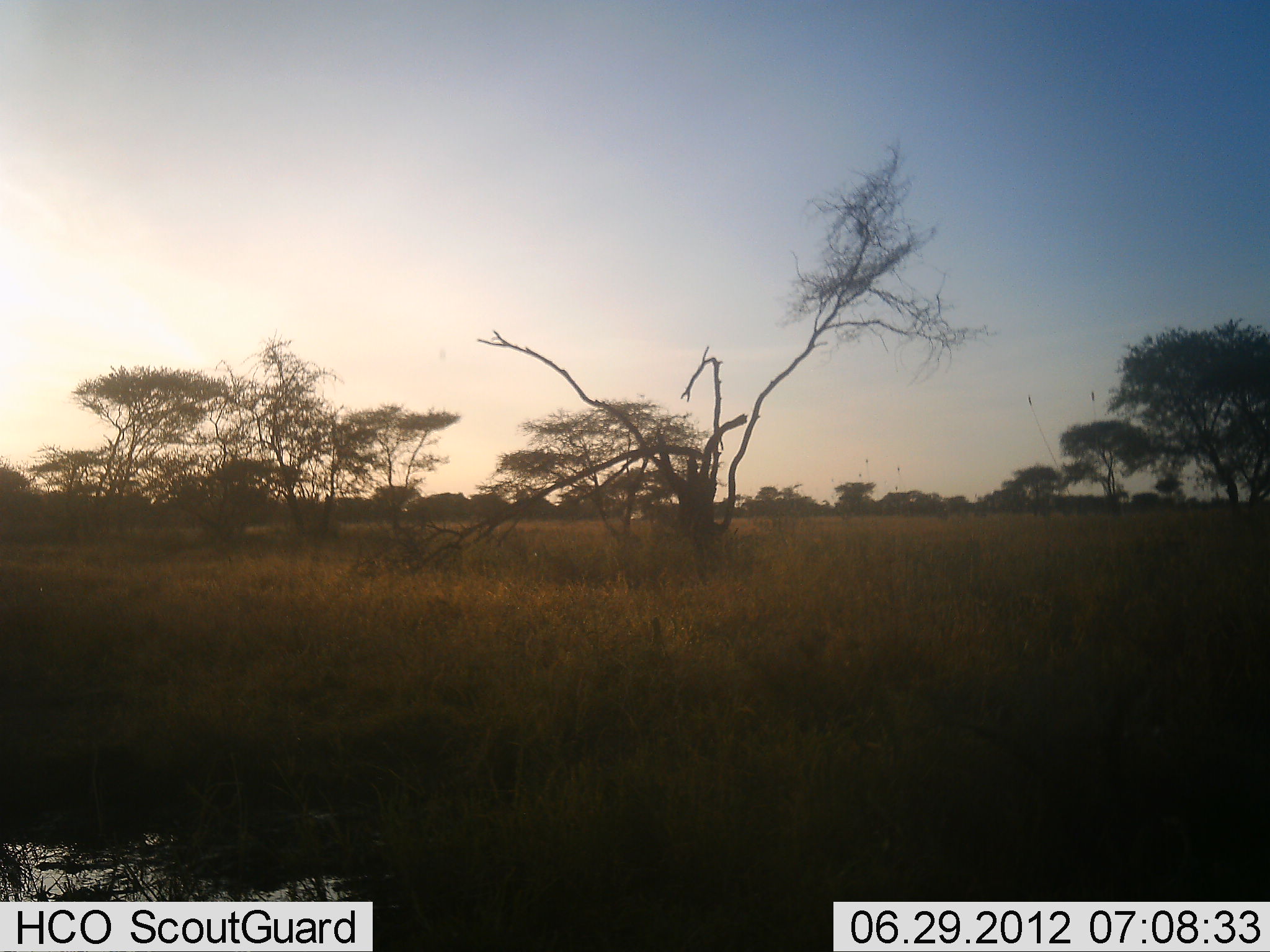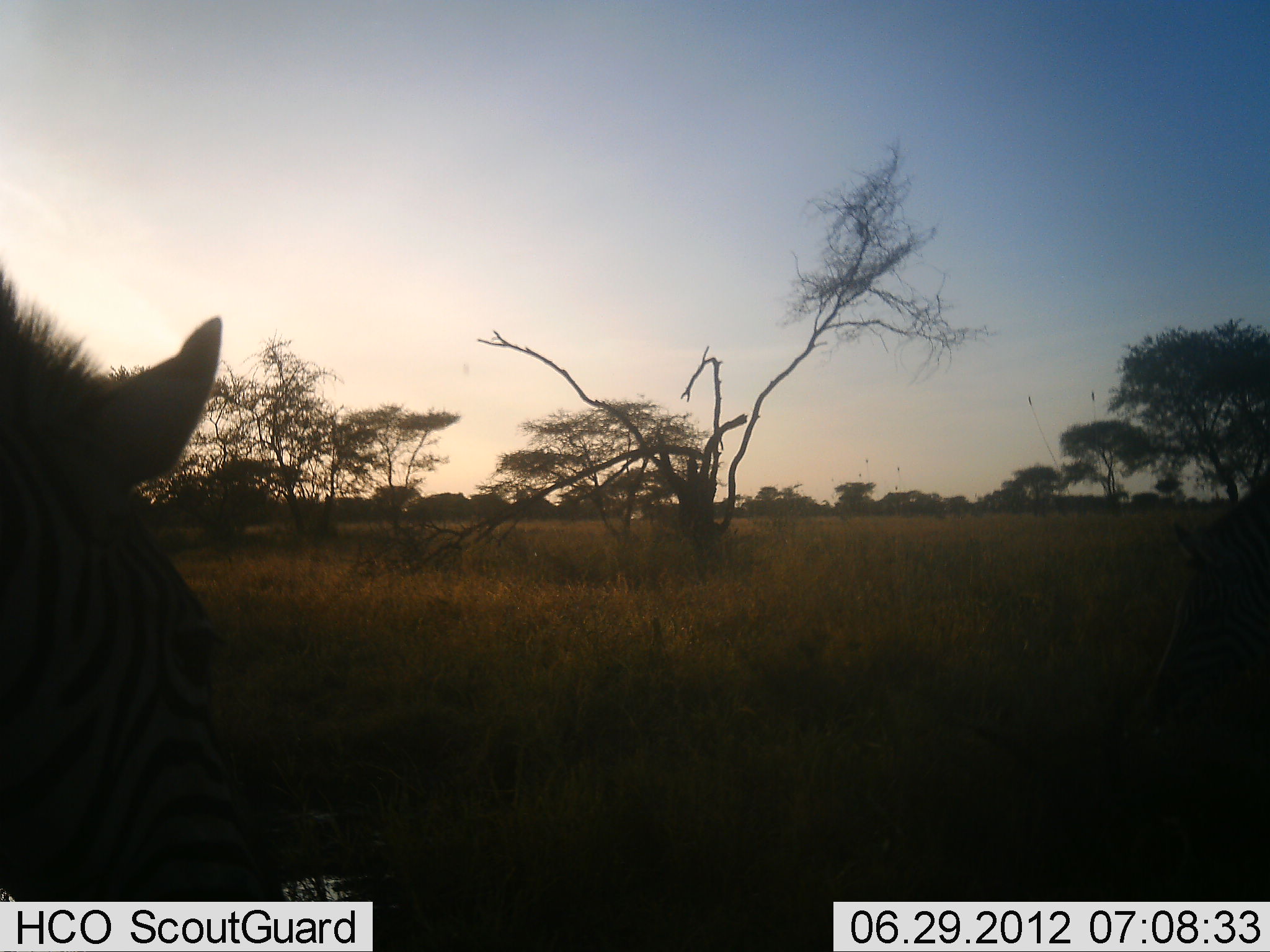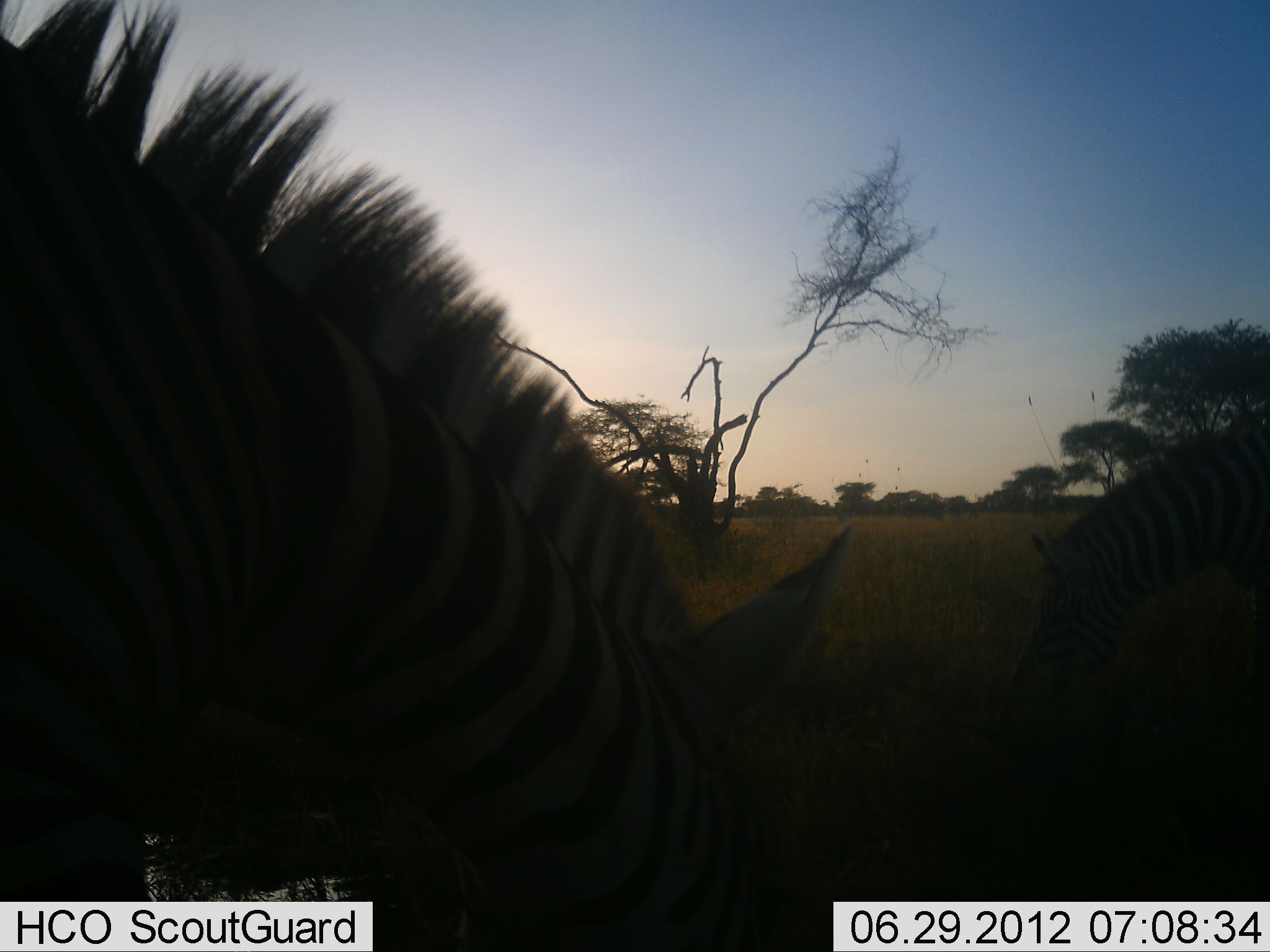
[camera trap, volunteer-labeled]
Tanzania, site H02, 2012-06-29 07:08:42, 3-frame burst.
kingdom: Animalia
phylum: Chordata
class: Mammalia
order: Perissodactyla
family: Equidae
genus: Equus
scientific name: Equus quagga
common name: plains zebra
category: zebra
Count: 2.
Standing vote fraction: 10%.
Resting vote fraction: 0%.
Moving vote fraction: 60%.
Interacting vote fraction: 0%.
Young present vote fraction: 0%.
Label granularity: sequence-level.